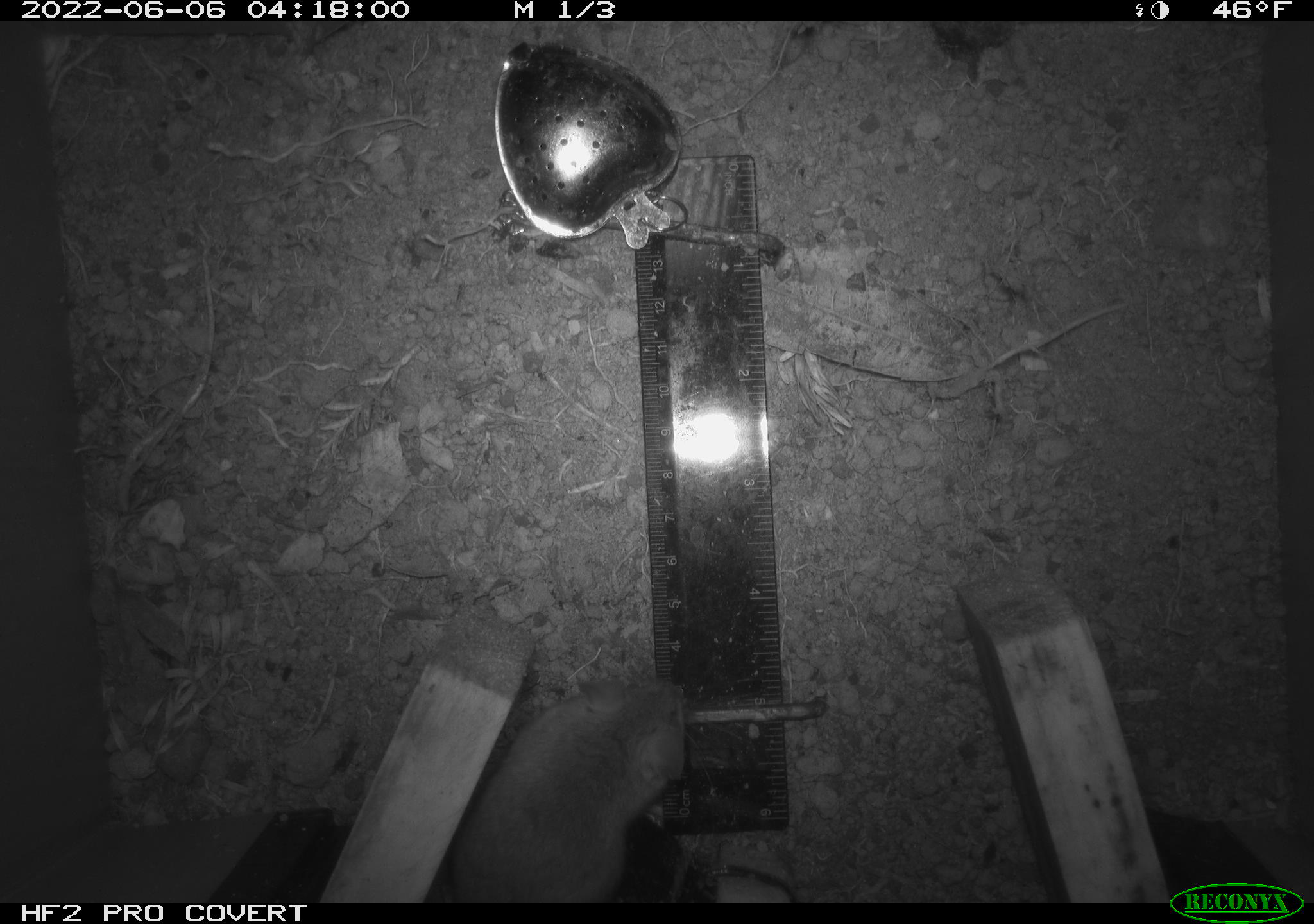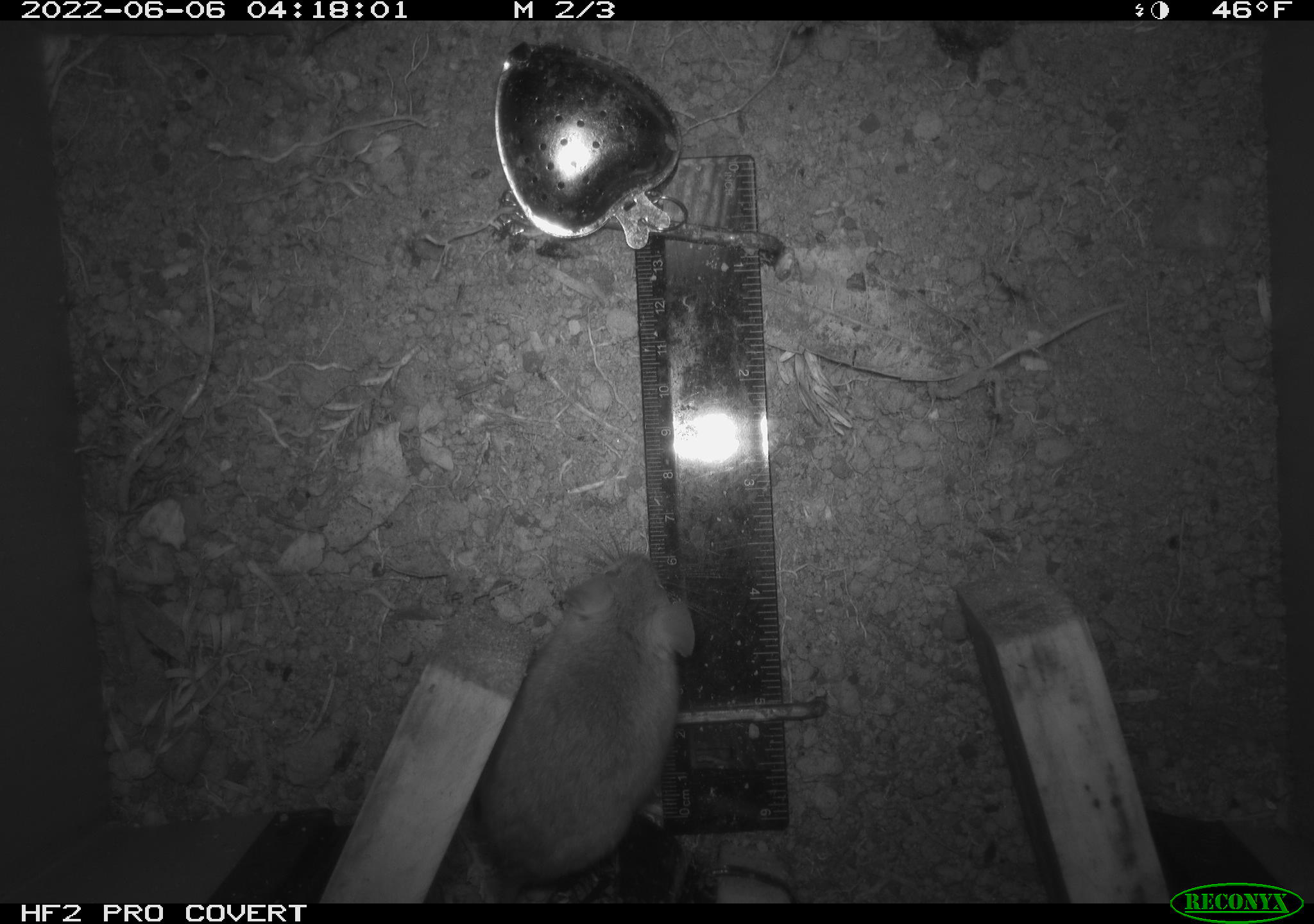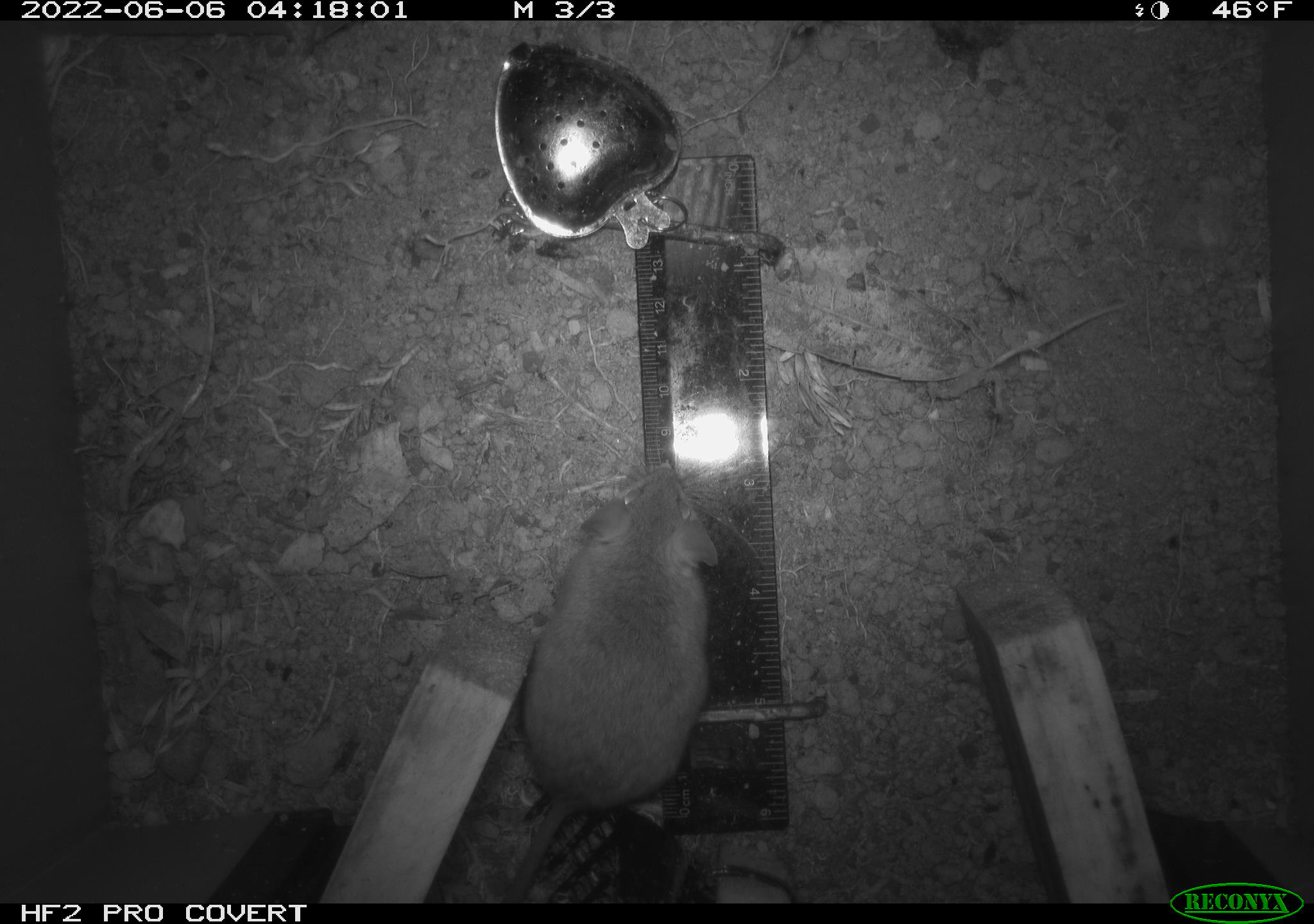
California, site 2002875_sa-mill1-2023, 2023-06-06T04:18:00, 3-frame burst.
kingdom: Animalia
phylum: Chordata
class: Mammalia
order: Rodentia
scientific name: Rodentia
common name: mouse species